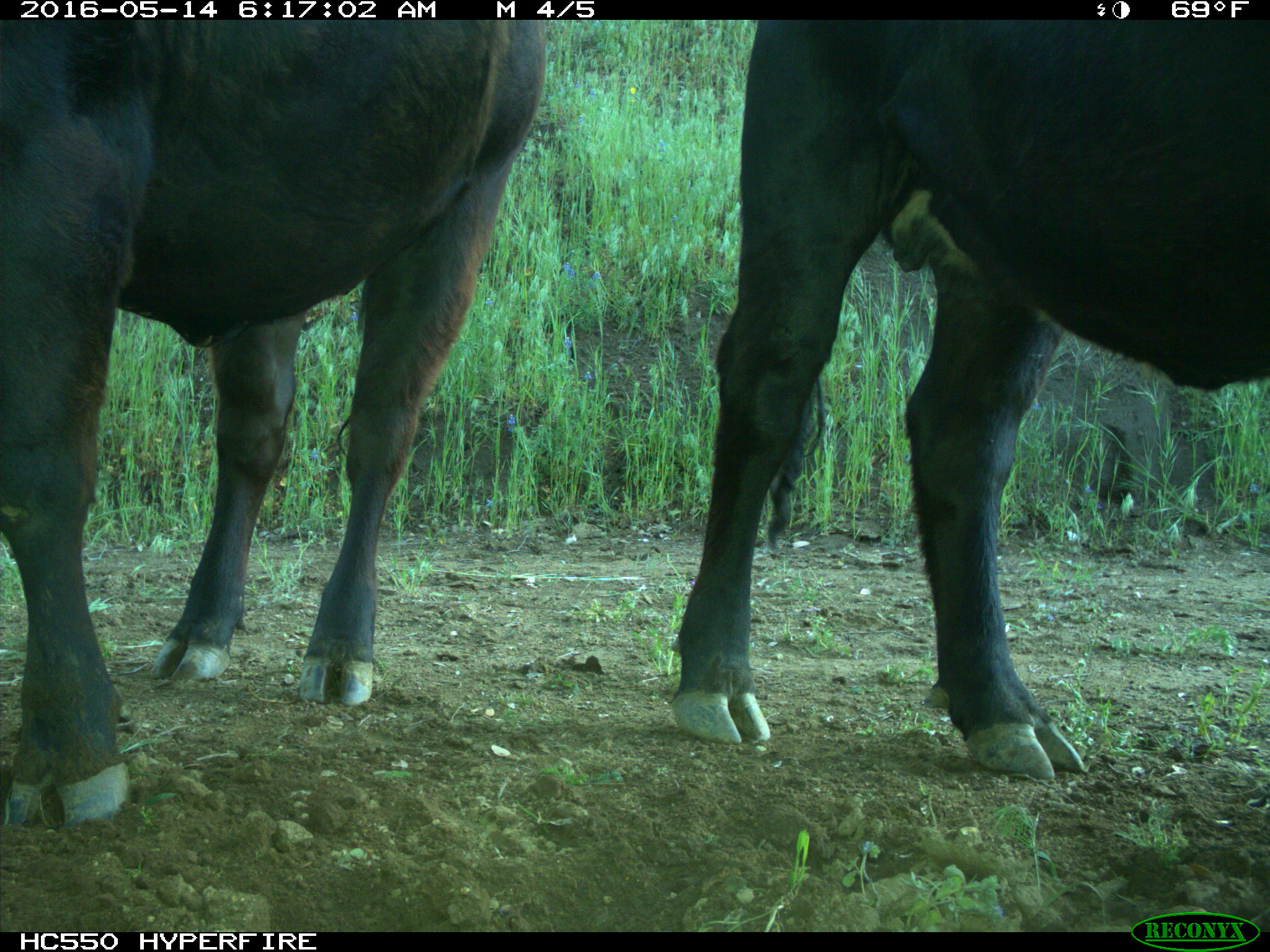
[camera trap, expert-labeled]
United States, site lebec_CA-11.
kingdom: Animalia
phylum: Chordata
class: Mammalia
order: Artiodactyla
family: Bovidae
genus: Bos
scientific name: Bos taurus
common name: domestic cow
Bos taurus (domestic cow).